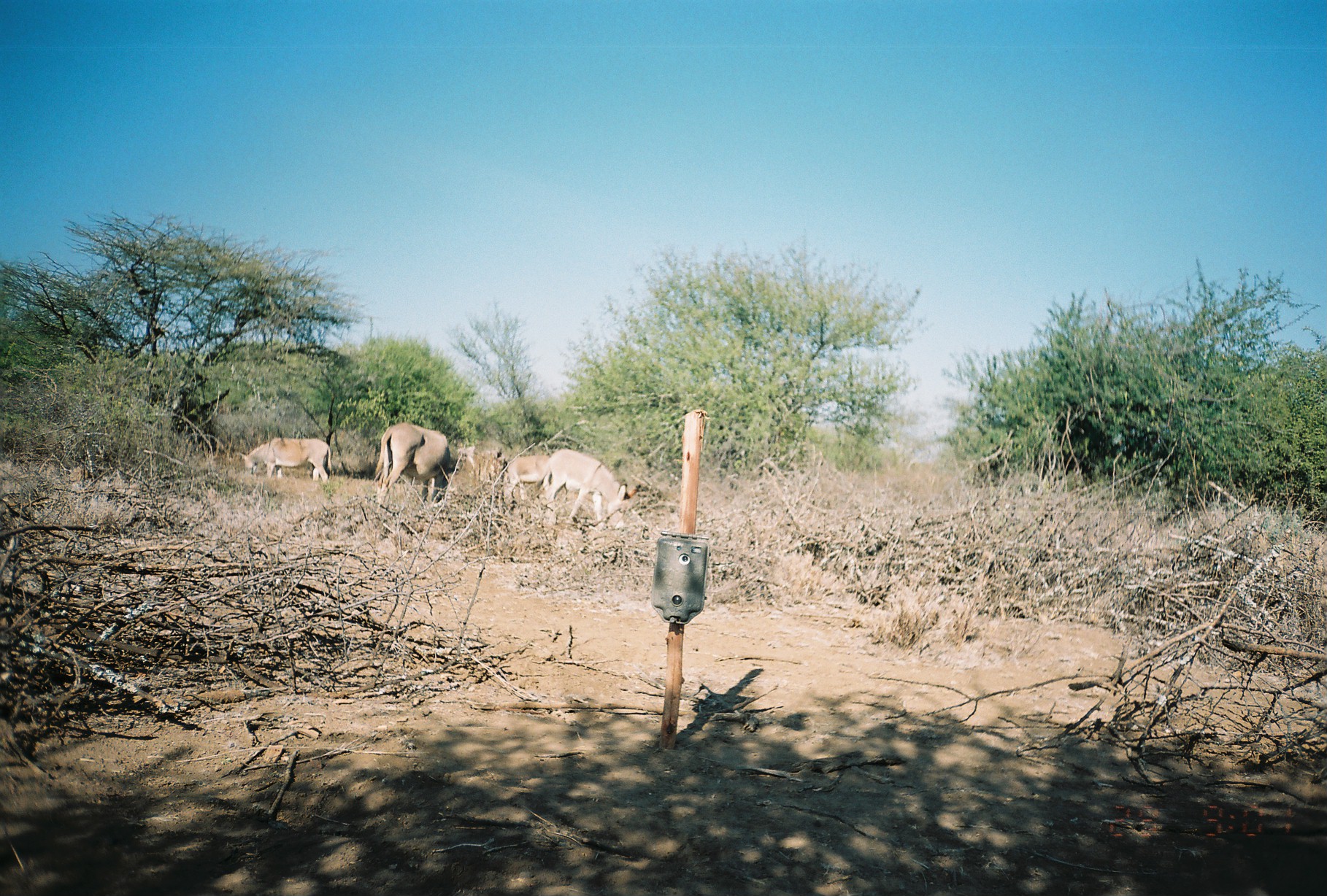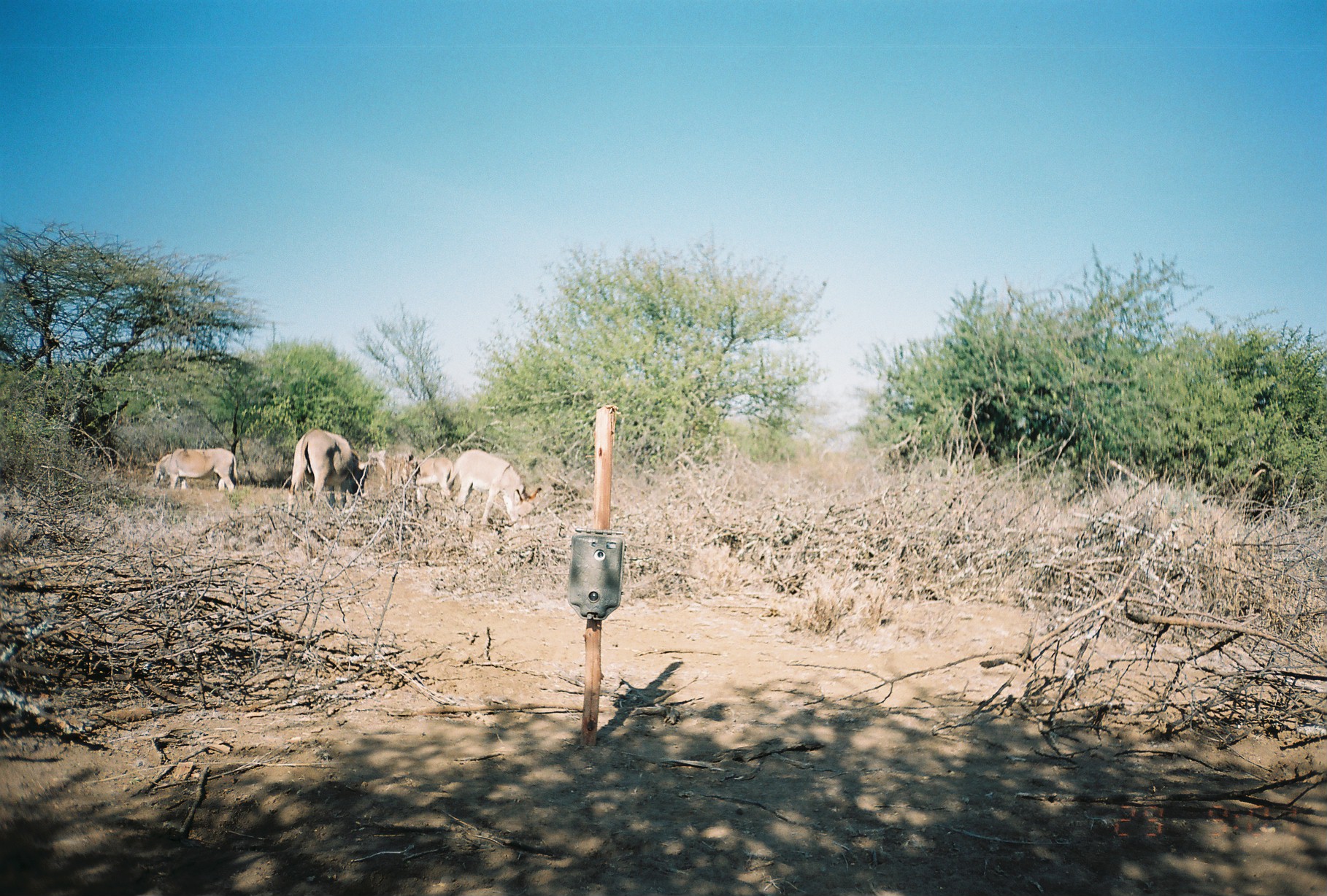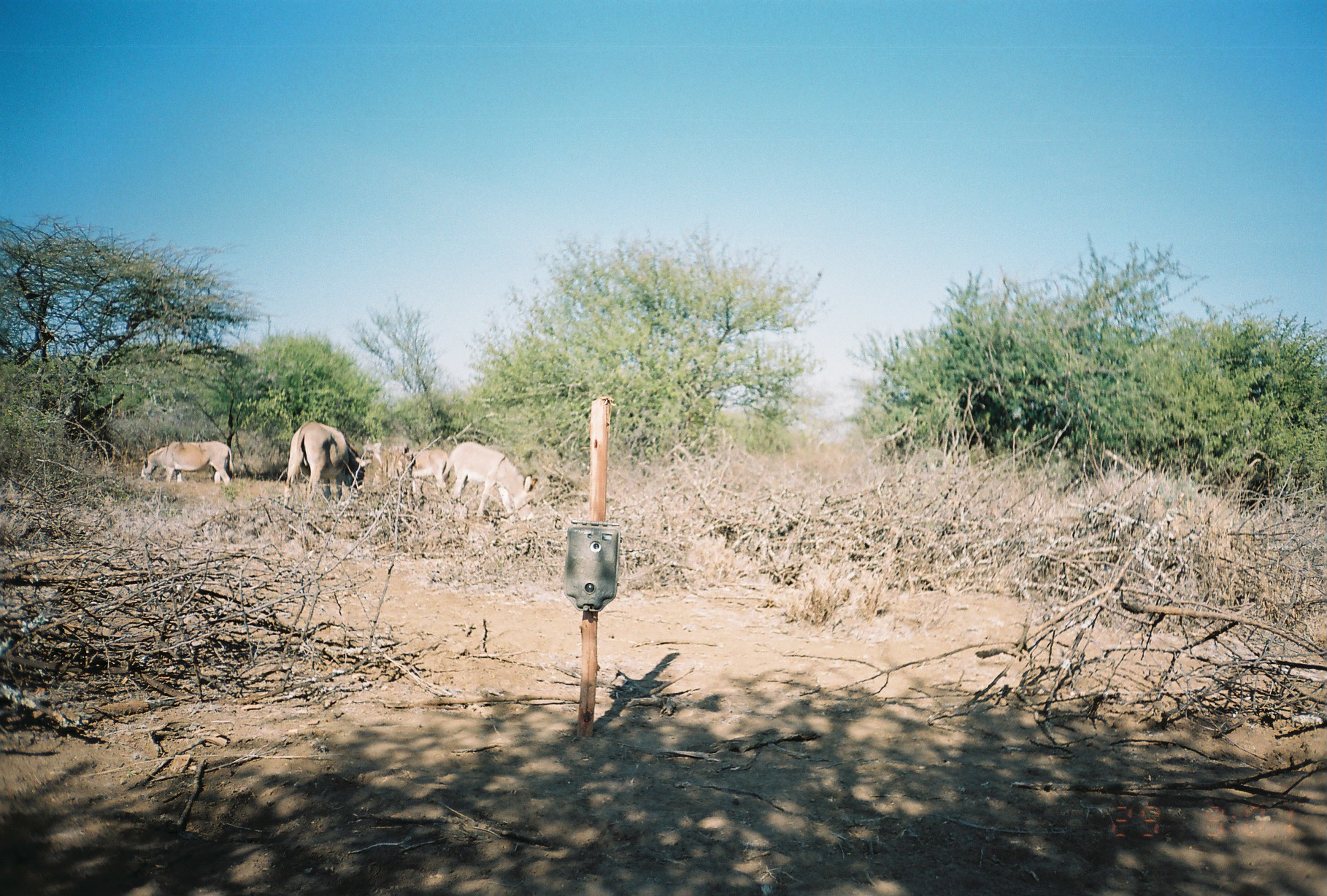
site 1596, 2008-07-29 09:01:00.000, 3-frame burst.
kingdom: Animalia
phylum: Chordata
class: Mammalia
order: Perissodactyla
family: Equidae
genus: Equus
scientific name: Equus africanus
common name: african wild ass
Equus africanus (african wild ass), count 5.